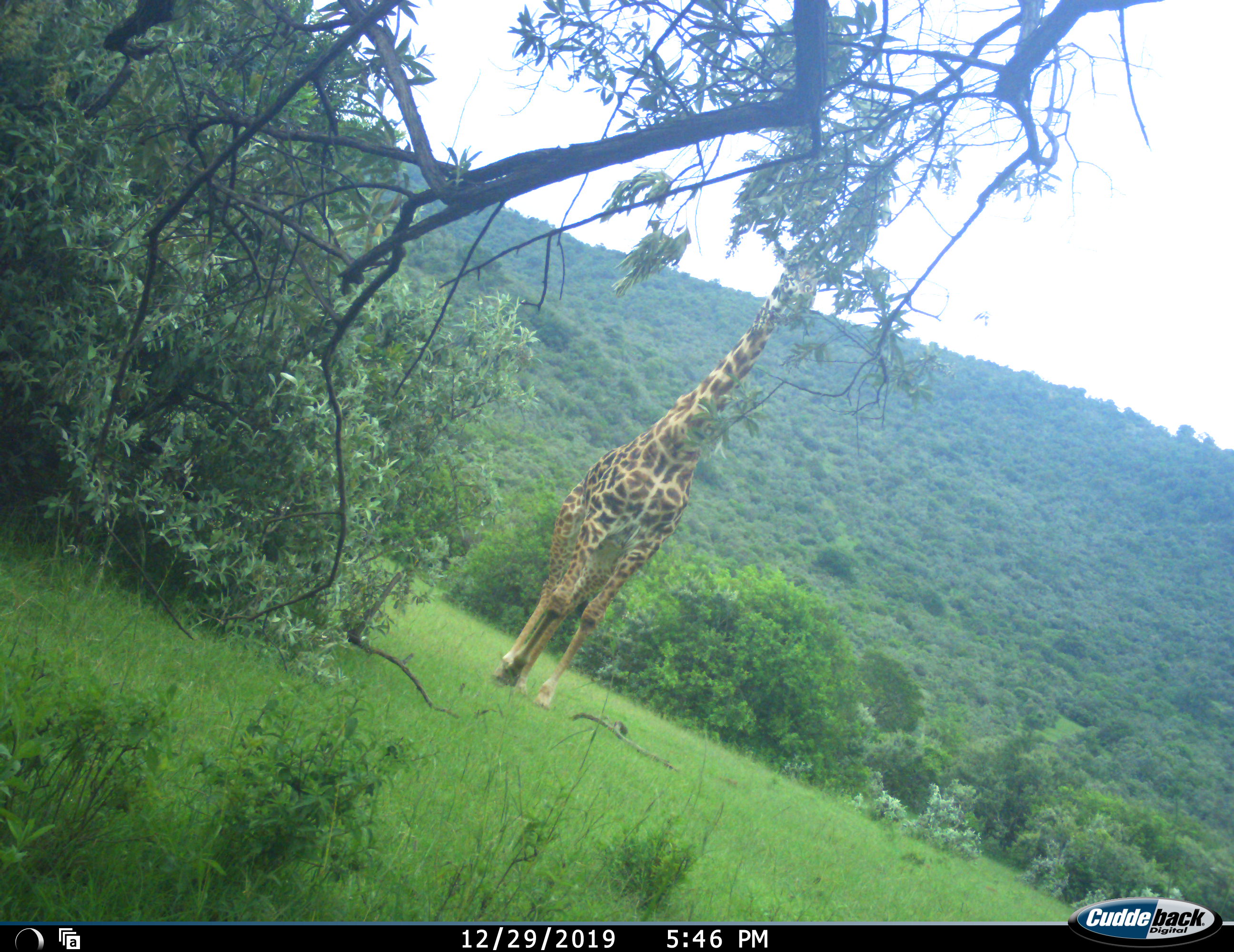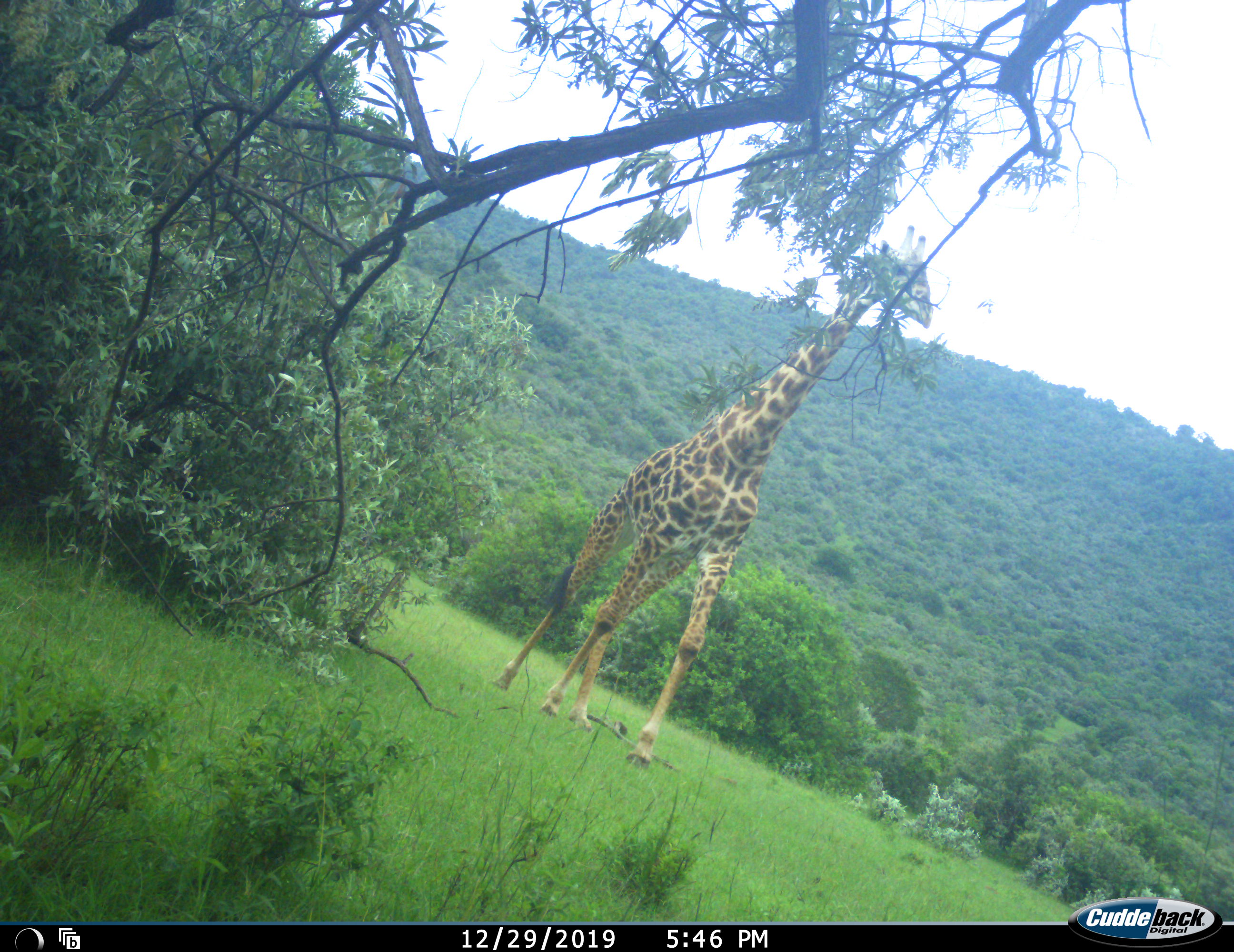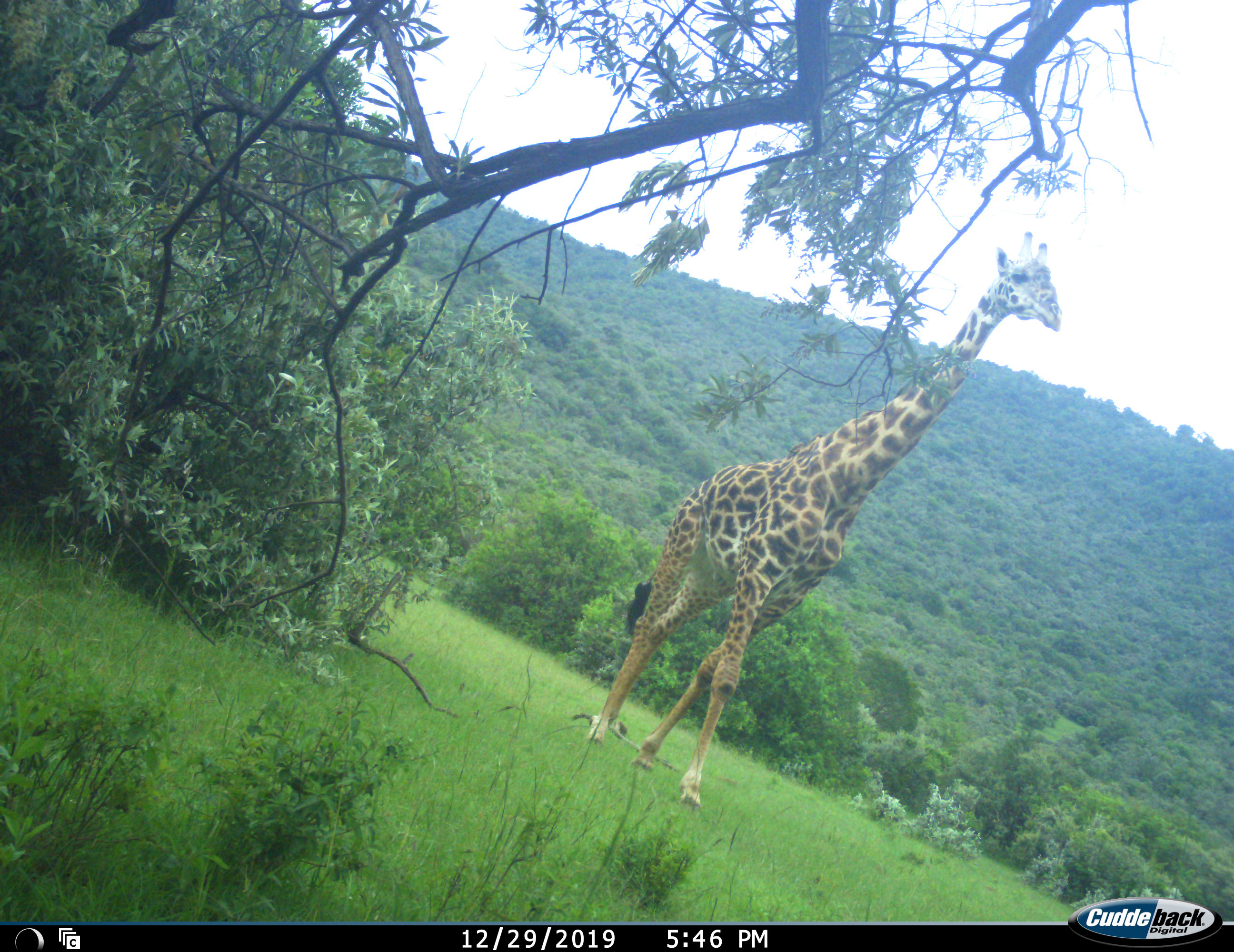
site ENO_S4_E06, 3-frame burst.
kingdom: Animalia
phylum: Chordata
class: Mammalia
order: Artiodactyla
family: Giraffidae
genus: Giraffa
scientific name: Giraffa camelopardalis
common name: giraffe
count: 1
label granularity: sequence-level